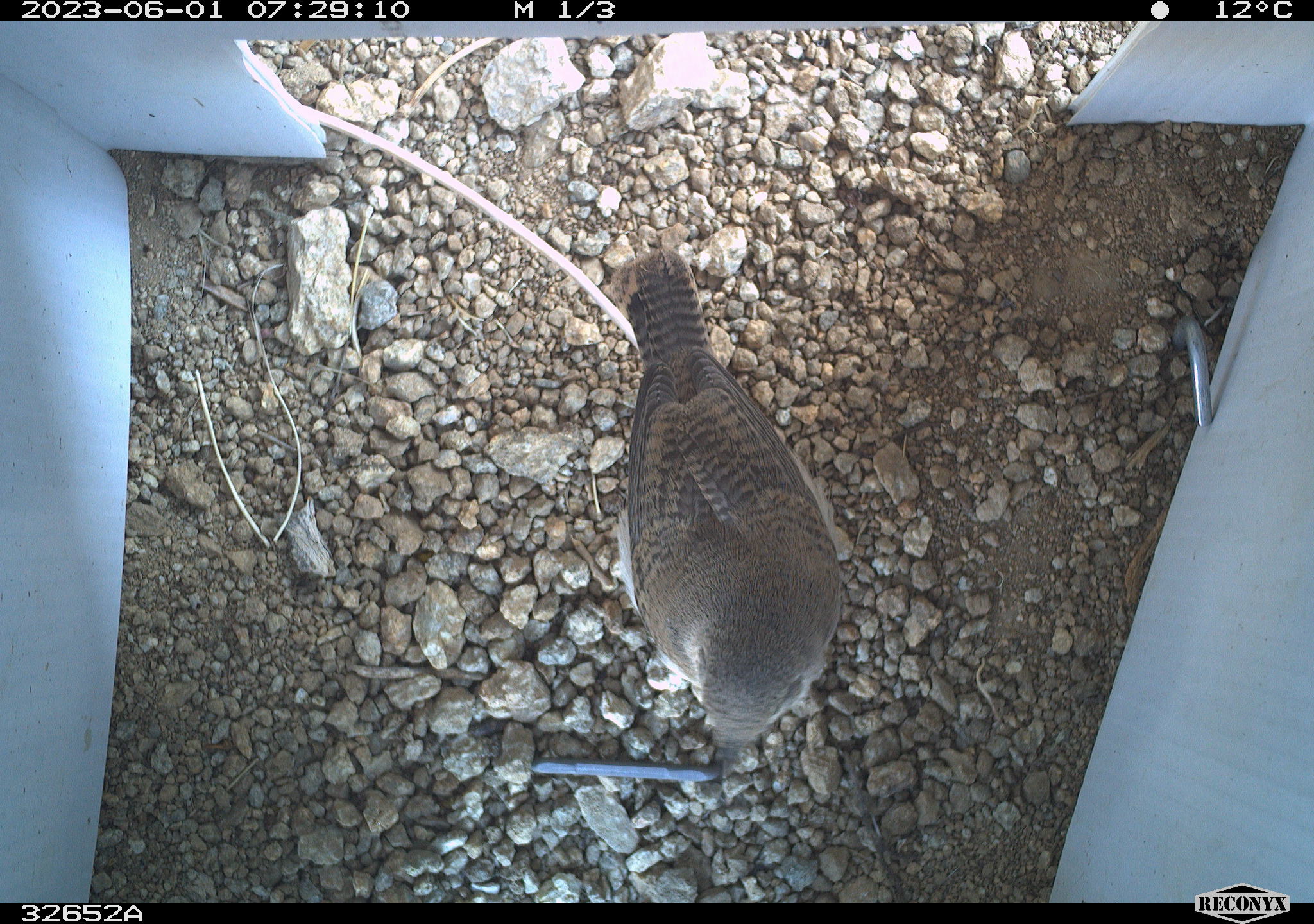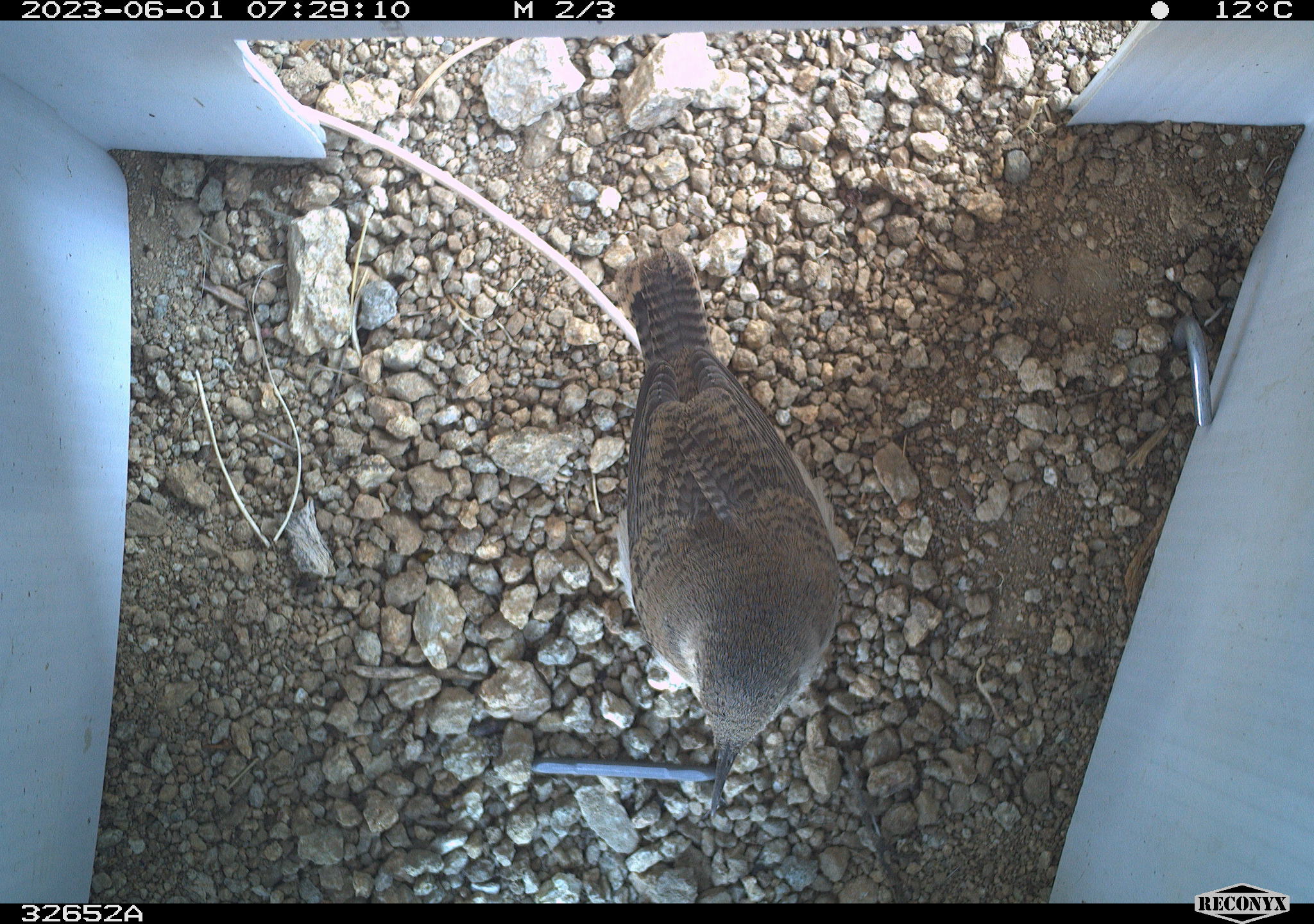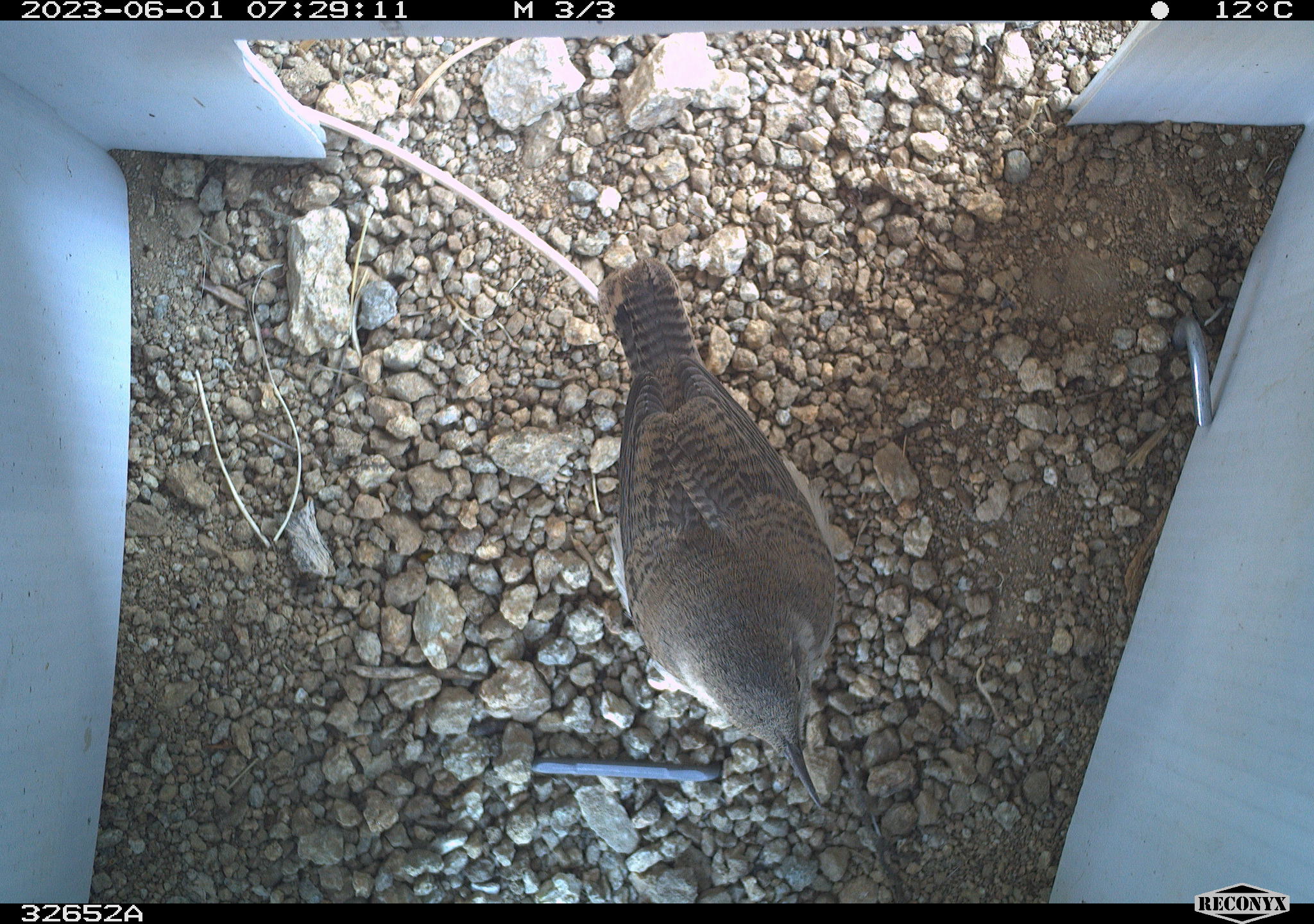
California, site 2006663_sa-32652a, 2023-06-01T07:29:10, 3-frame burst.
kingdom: Animalia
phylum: Chordata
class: Aves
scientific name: Aves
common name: bird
Bird (Aves).